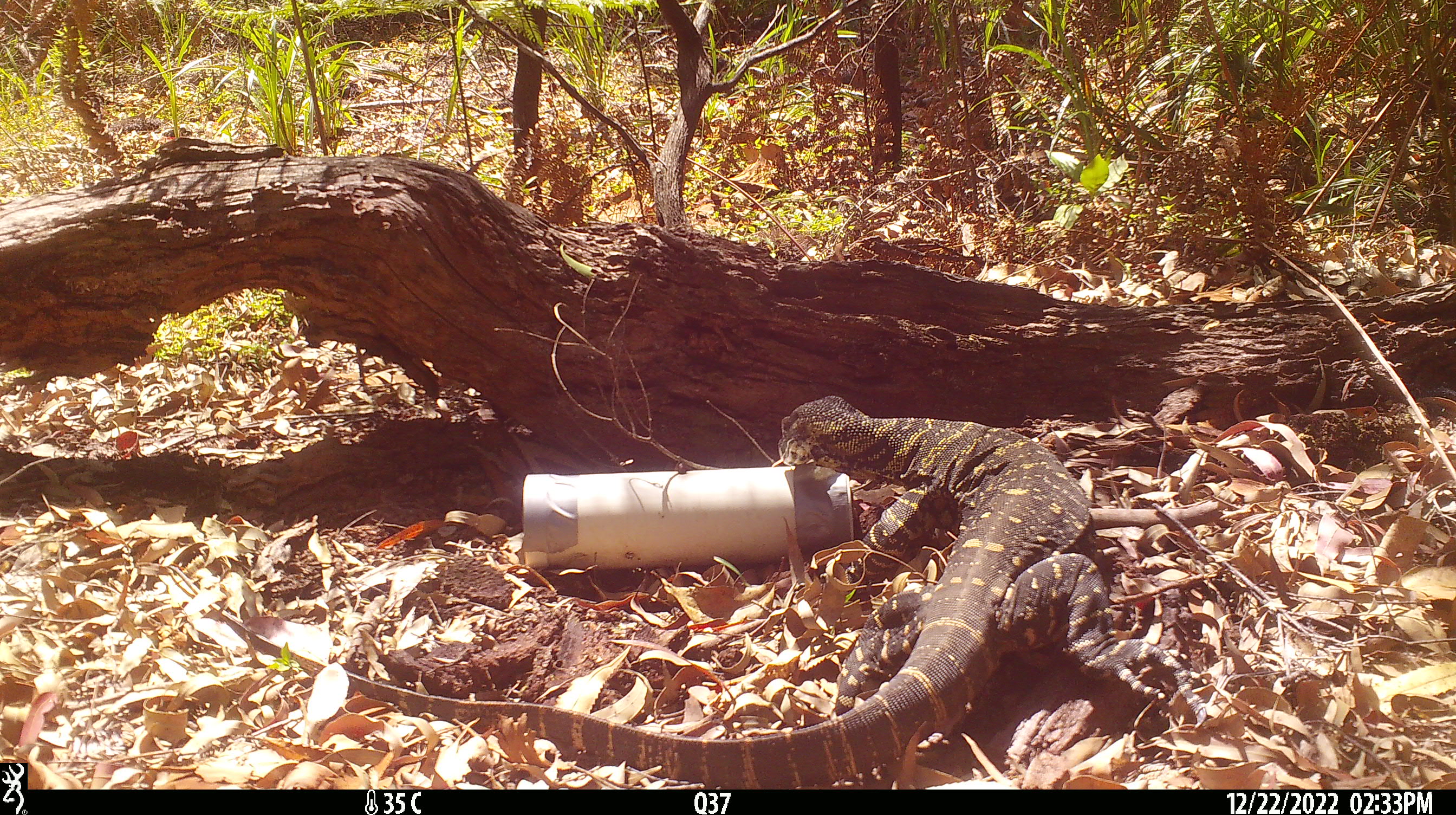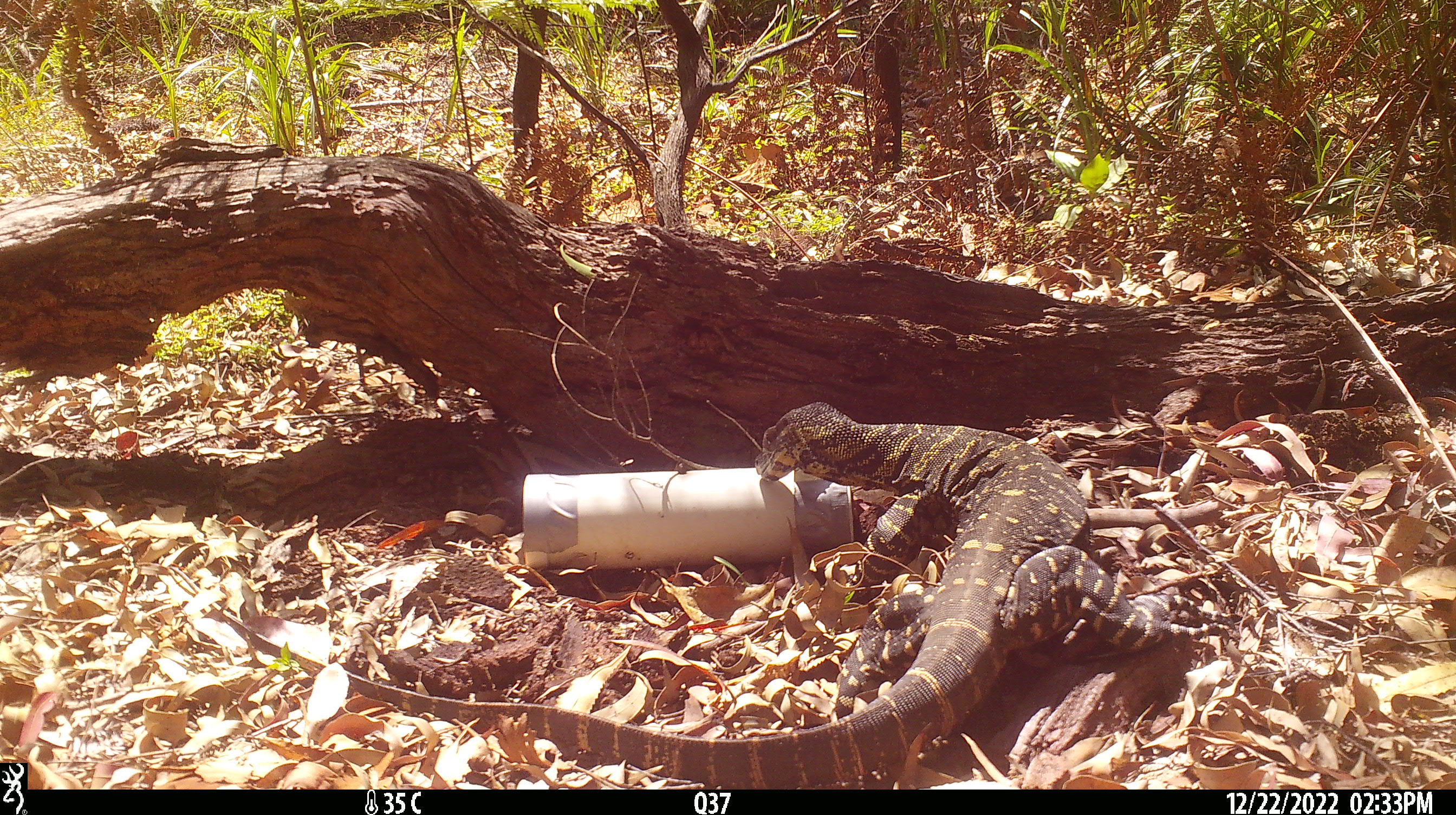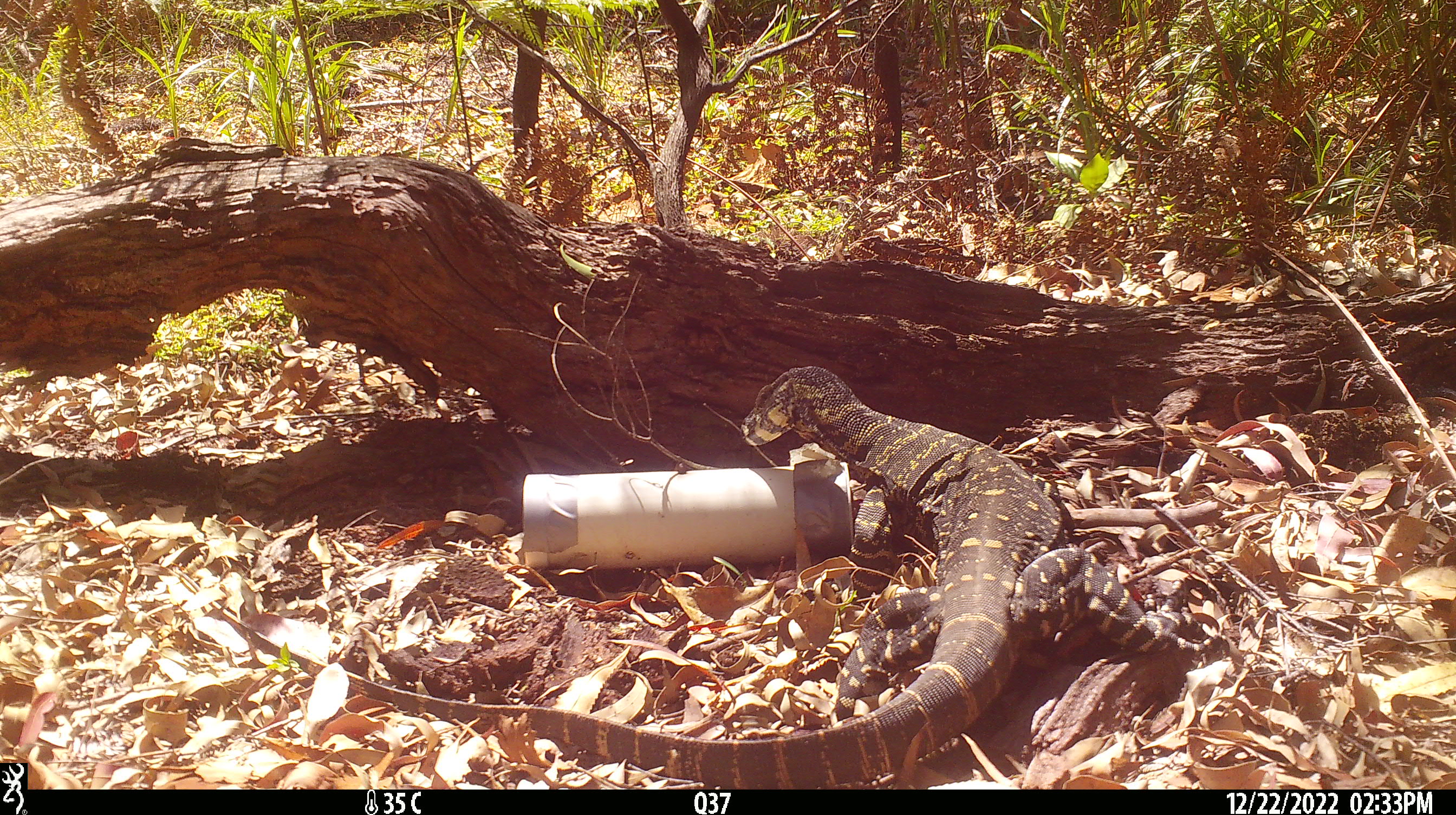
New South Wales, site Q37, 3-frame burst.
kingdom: Animalia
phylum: Chordata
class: Reptilia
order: Squamata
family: Varanidae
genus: Varanus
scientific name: Varanus varius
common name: lace monitor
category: goanna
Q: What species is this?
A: Goanna (lace monitor) (Varanus varius).